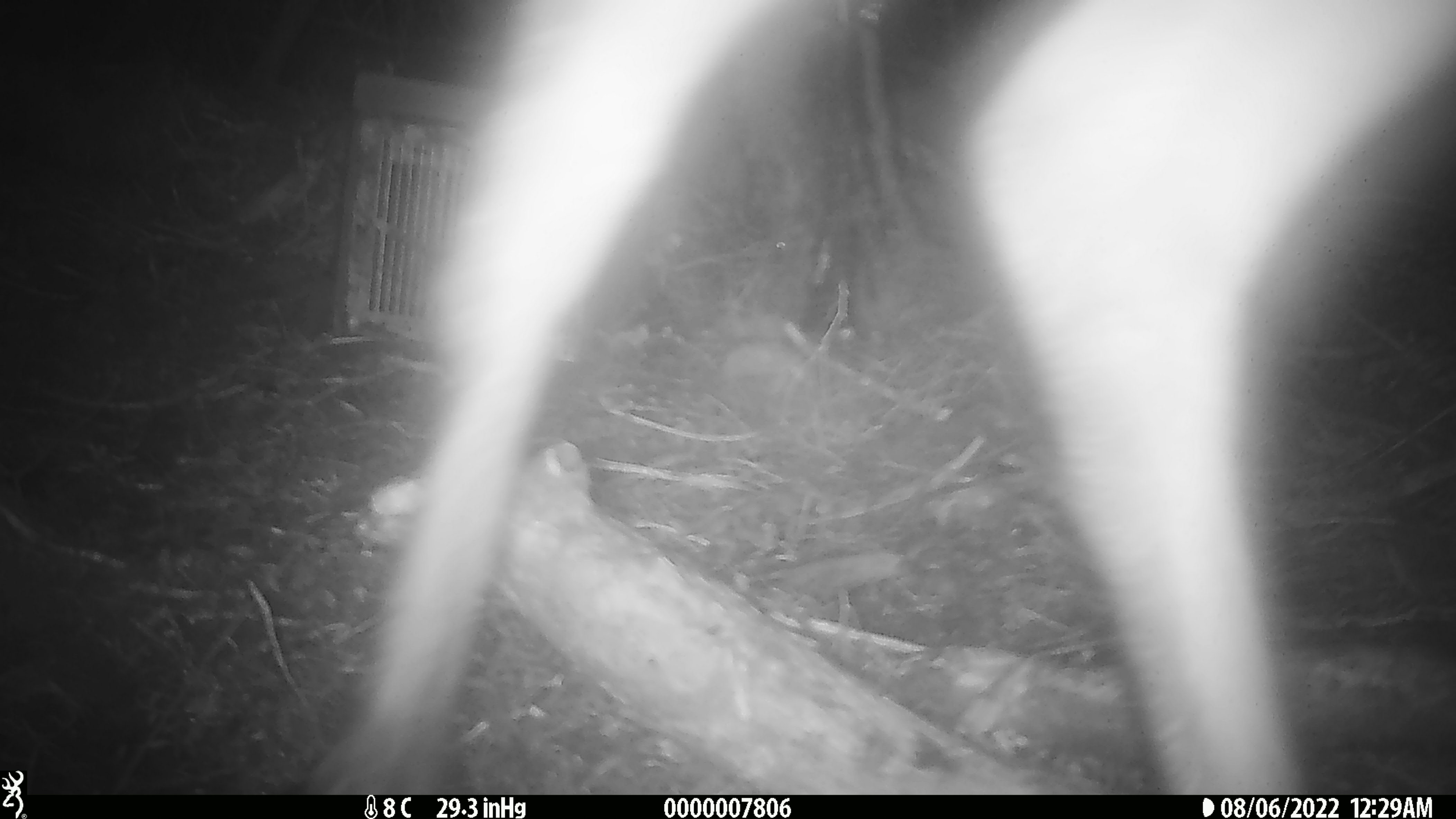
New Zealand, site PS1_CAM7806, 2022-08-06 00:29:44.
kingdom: Animalia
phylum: Chordata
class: Mammalia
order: Artiodactyla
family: Cervidae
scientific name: Cervidae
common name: deer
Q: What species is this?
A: Deer (Cervidae).